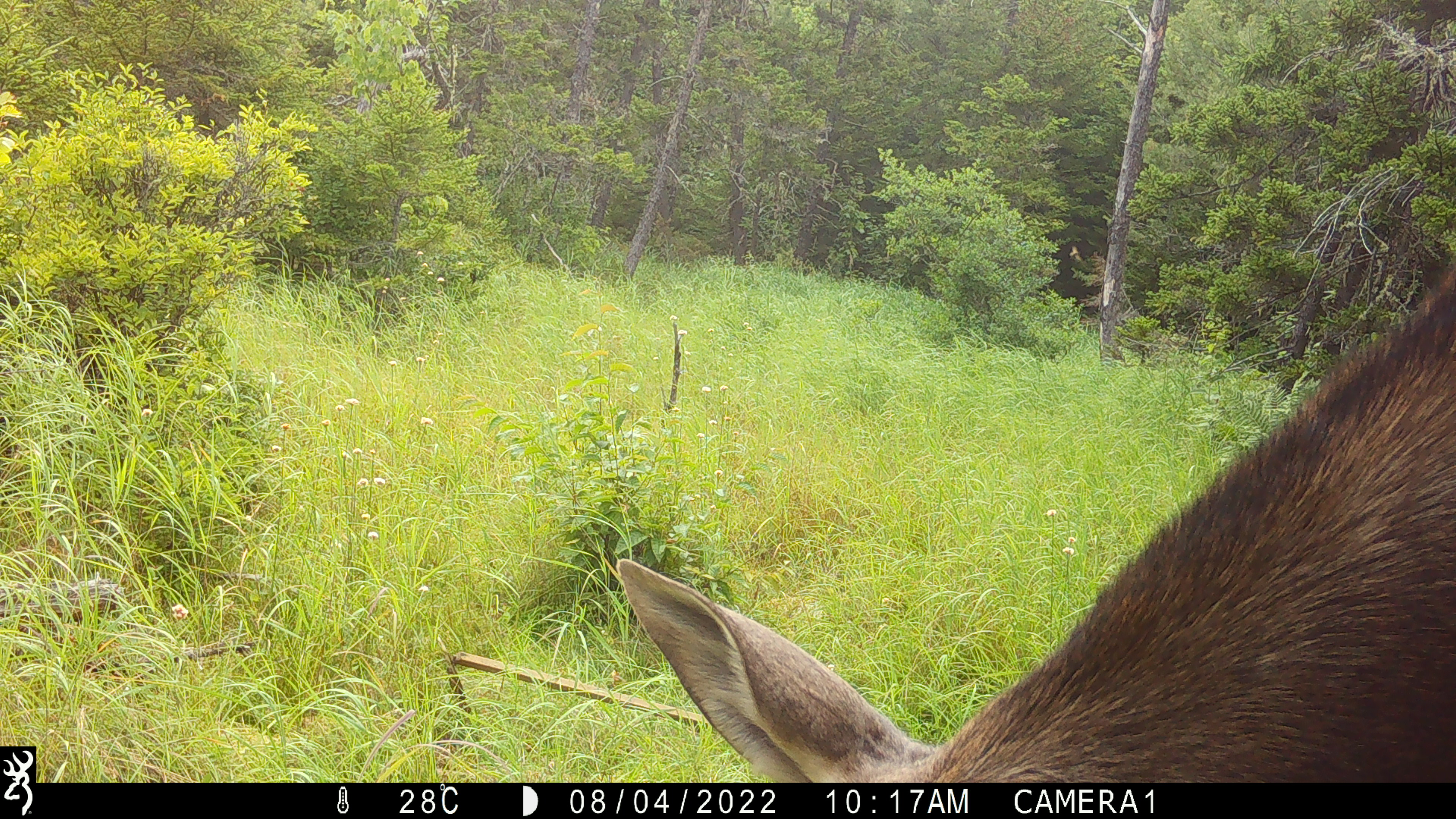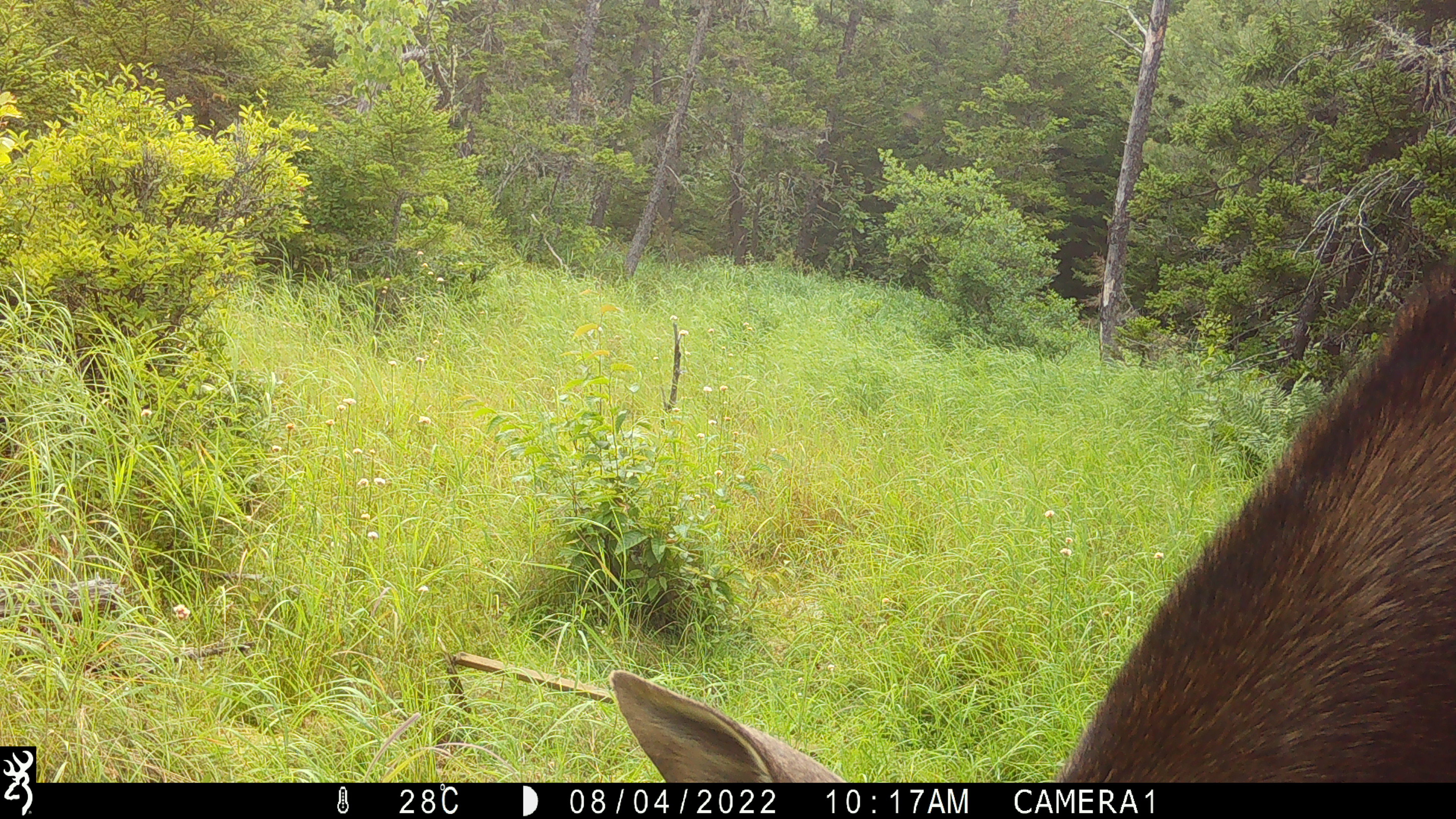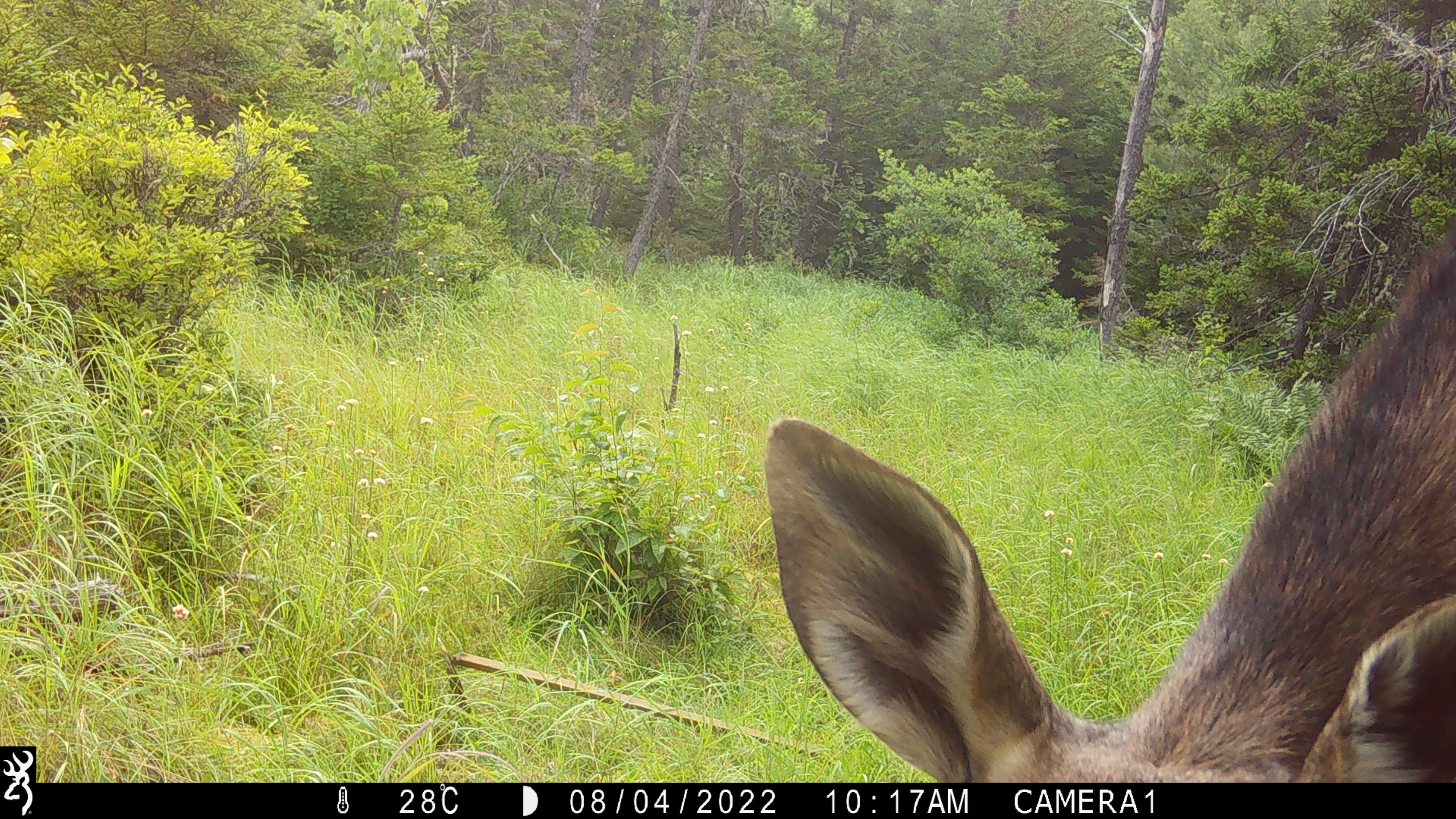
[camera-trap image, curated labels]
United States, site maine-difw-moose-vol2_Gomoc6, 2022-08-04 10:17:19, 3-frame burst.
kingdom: Animalia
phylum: Chordata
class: Mammalia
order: Artiodactyla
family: Cervidae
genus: Alces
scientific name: Alces alces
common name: moose